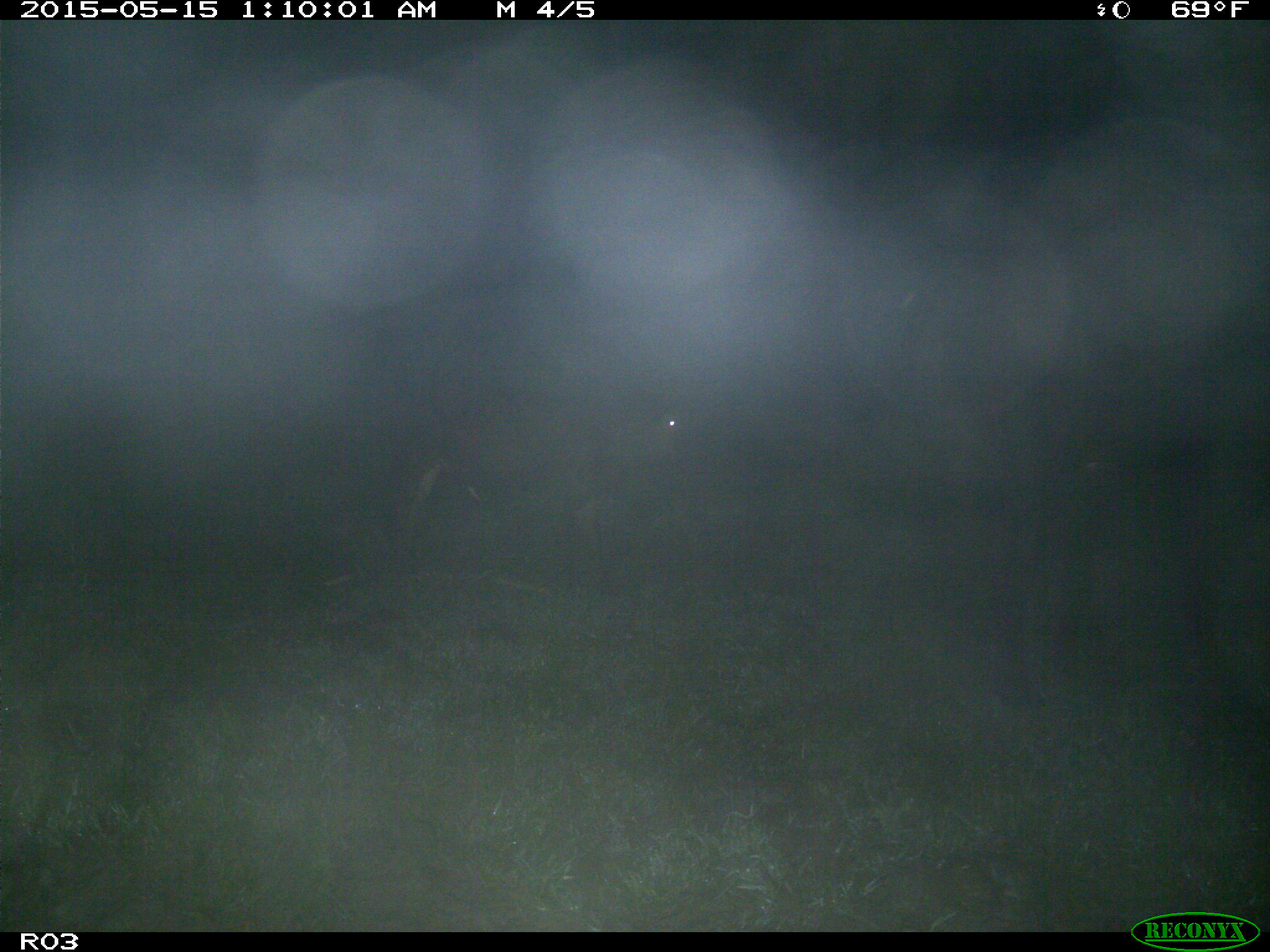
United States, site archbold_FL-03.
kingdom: Animalia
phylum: Chordata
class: Mammalia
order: Artiodactyla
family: Bovidae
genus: Bos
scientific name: Bos taurus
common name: domestic cow